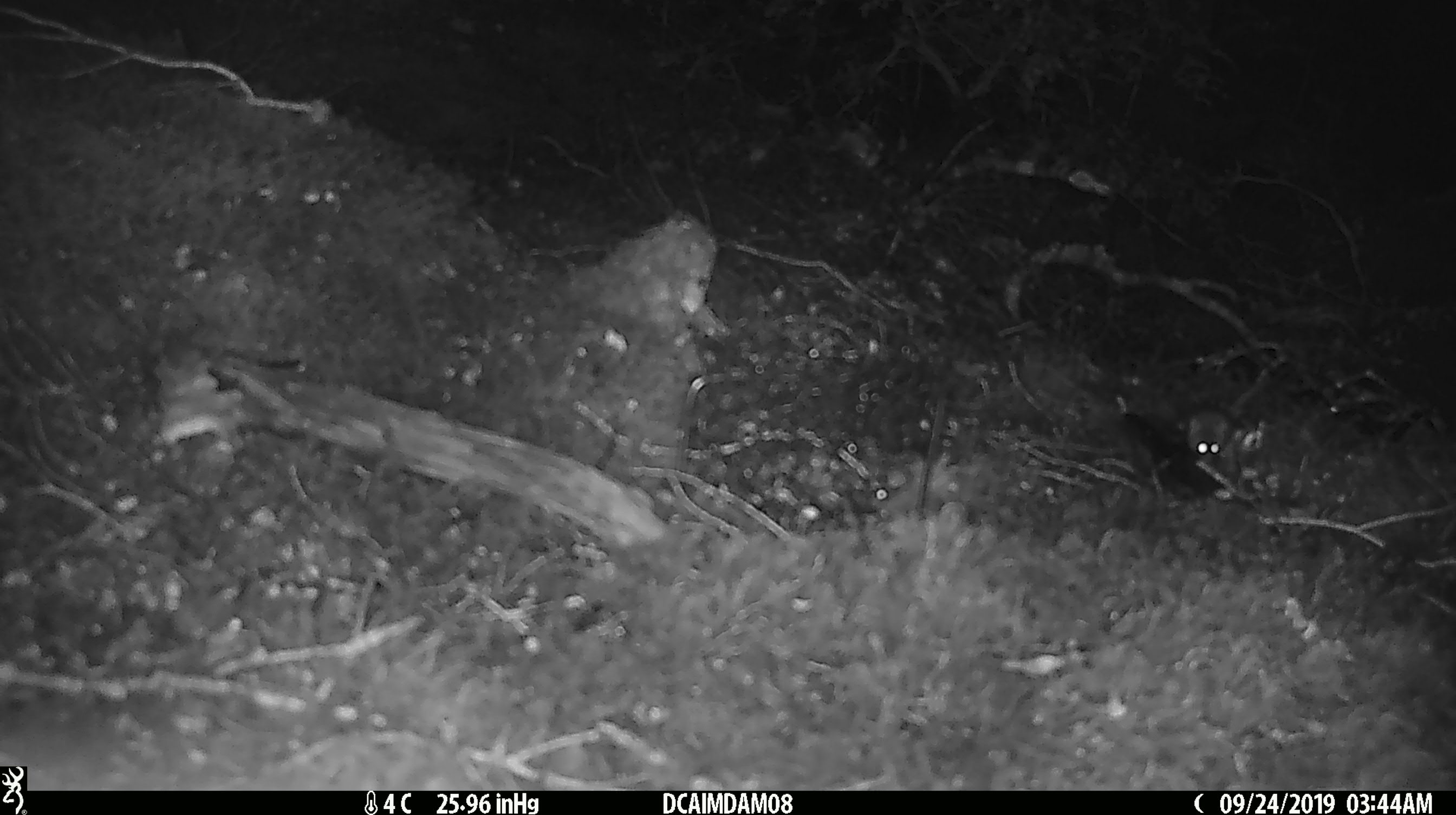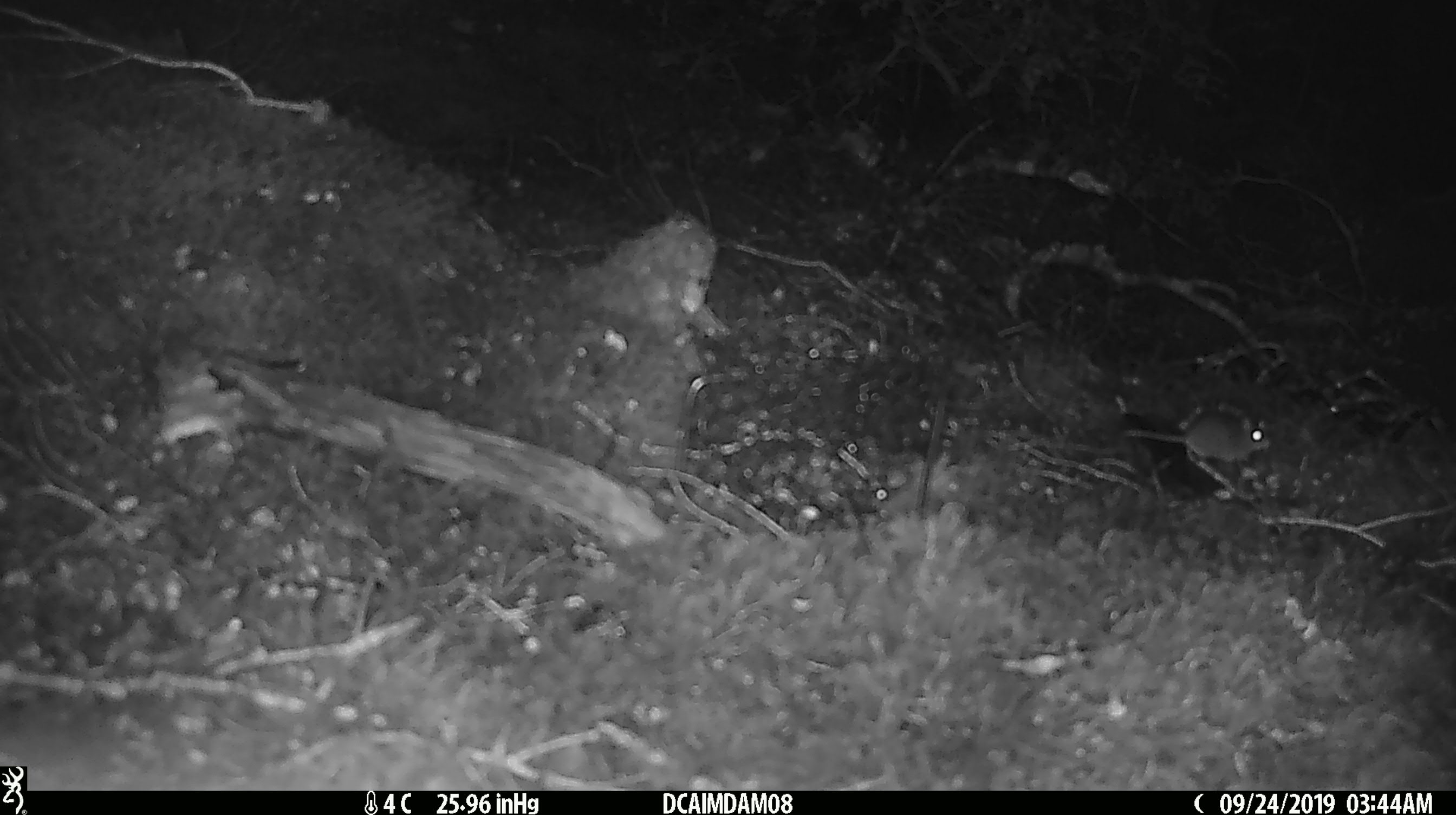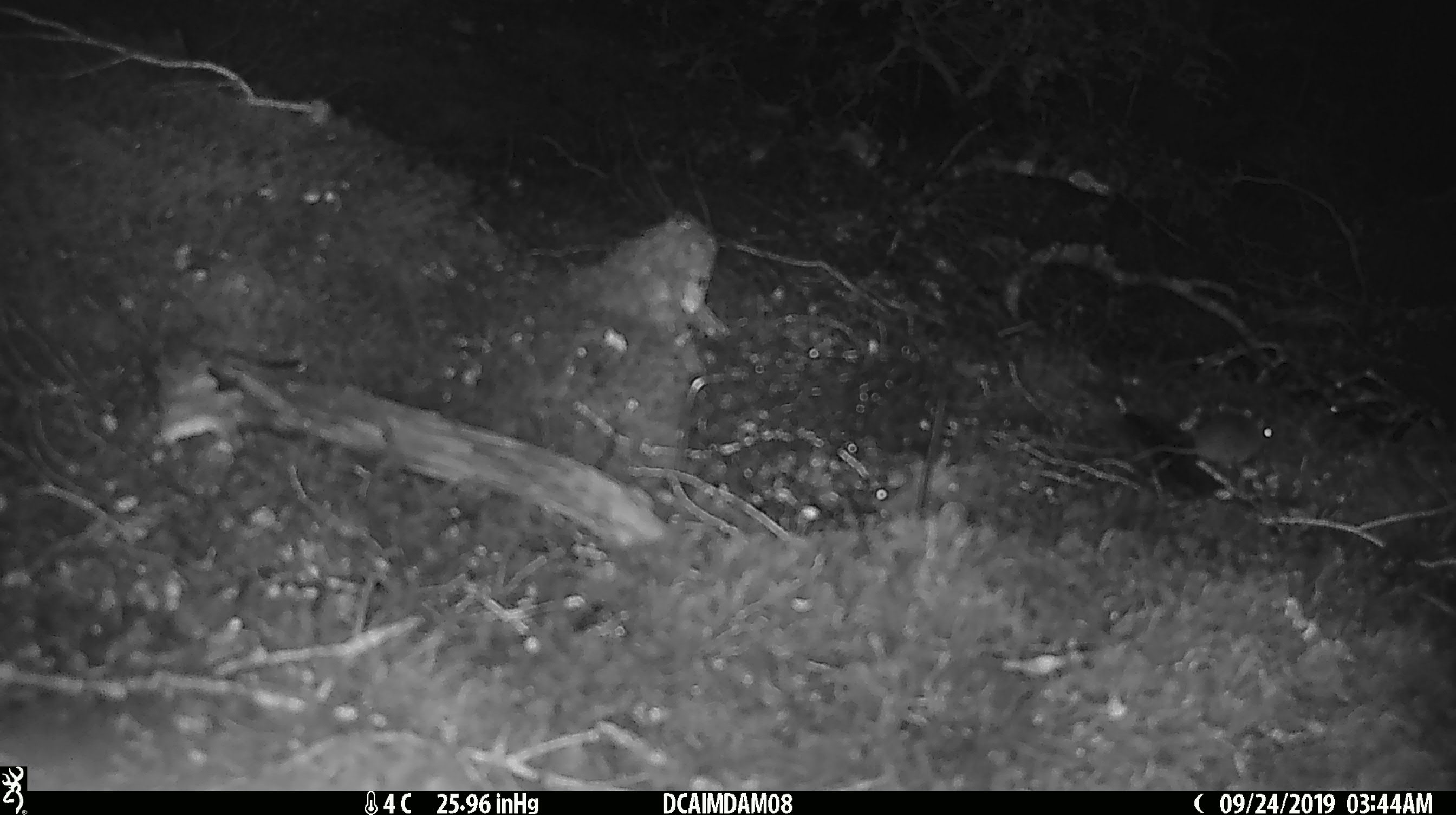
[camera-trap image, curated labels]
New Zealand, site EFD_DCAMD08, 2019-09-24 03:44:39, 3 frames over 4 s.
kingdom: Animalia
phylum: Chordata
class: Mammalia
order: Rodentia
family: Muridae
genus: Mus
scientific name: Mus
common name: mouse